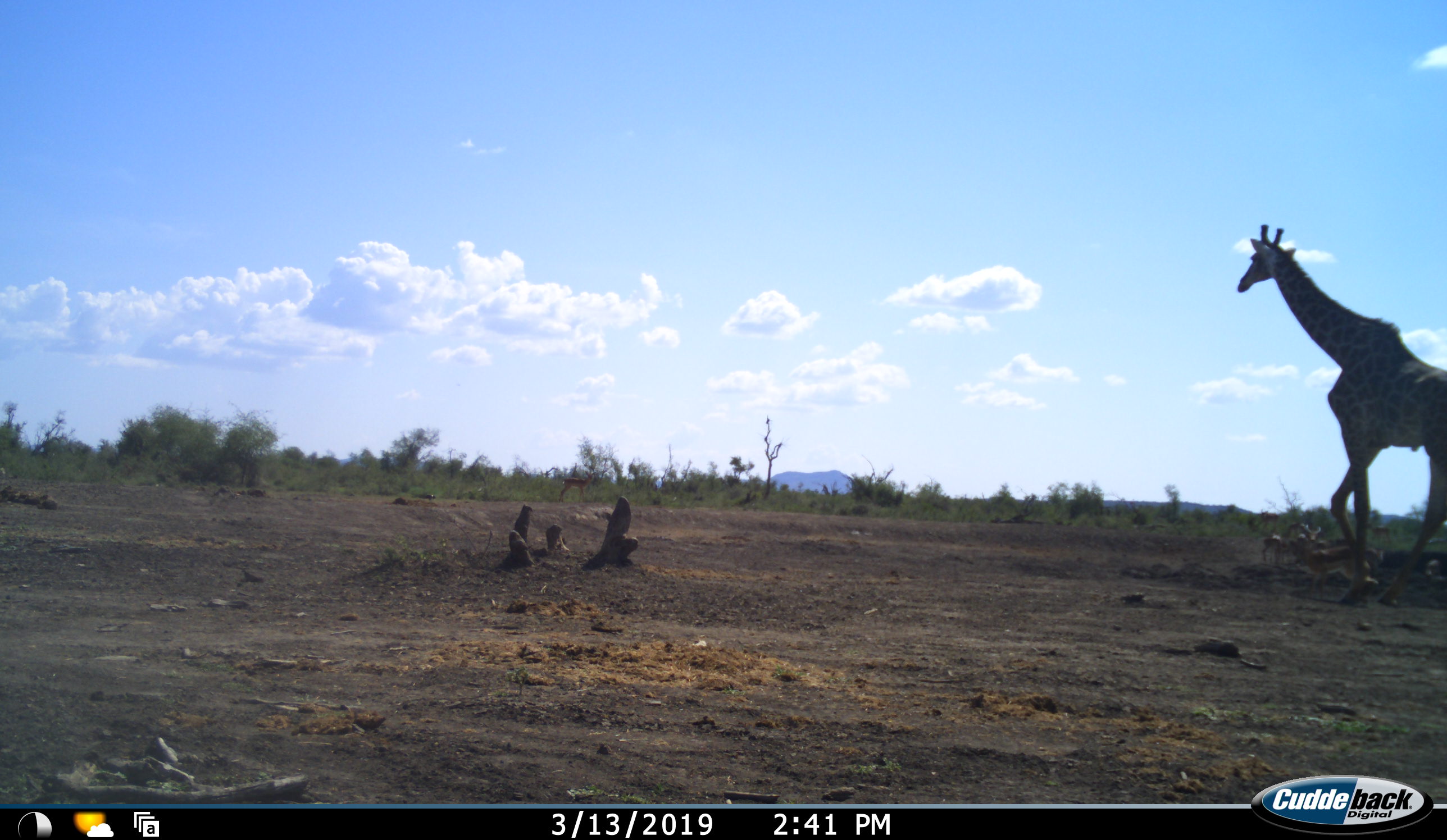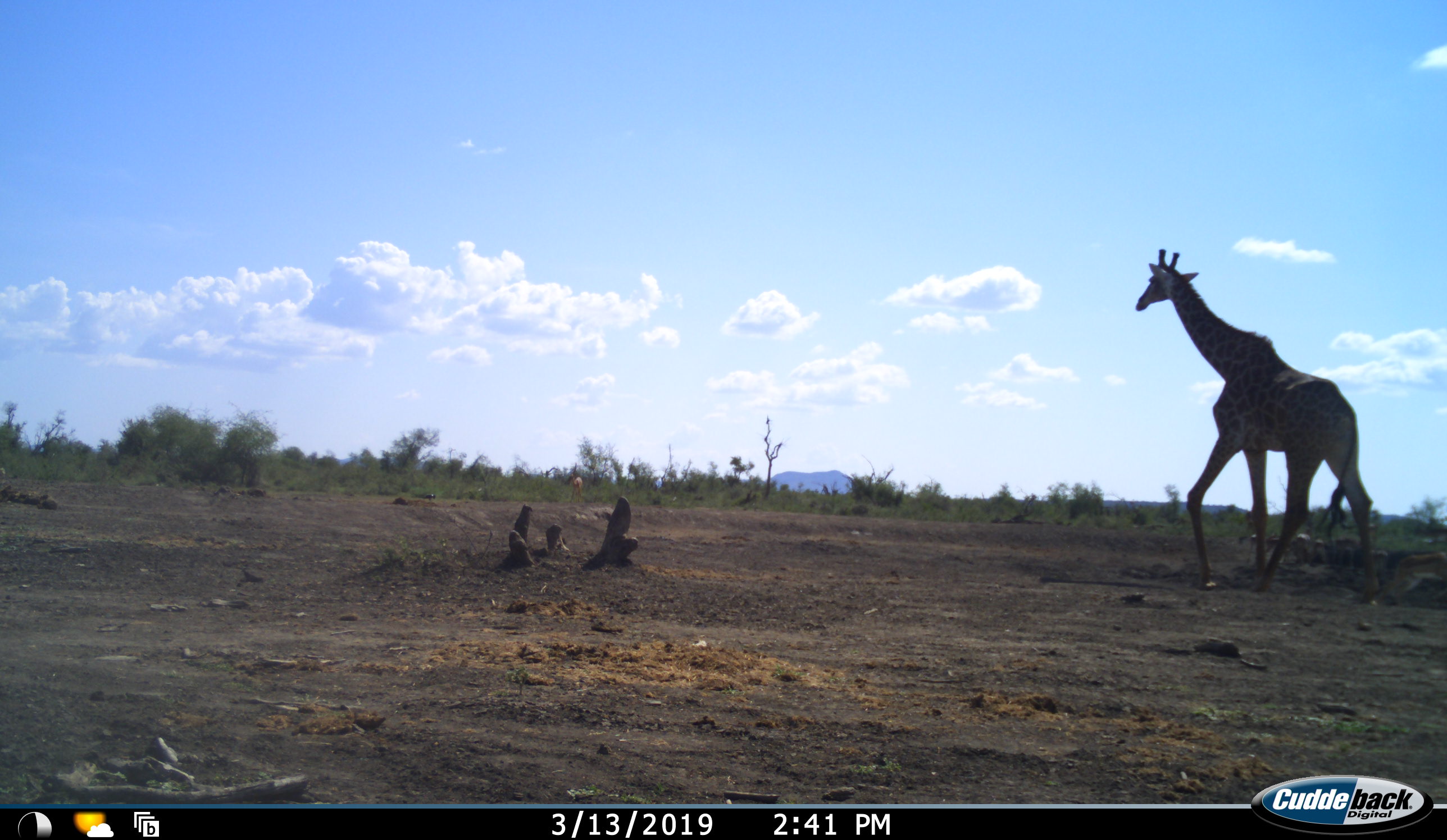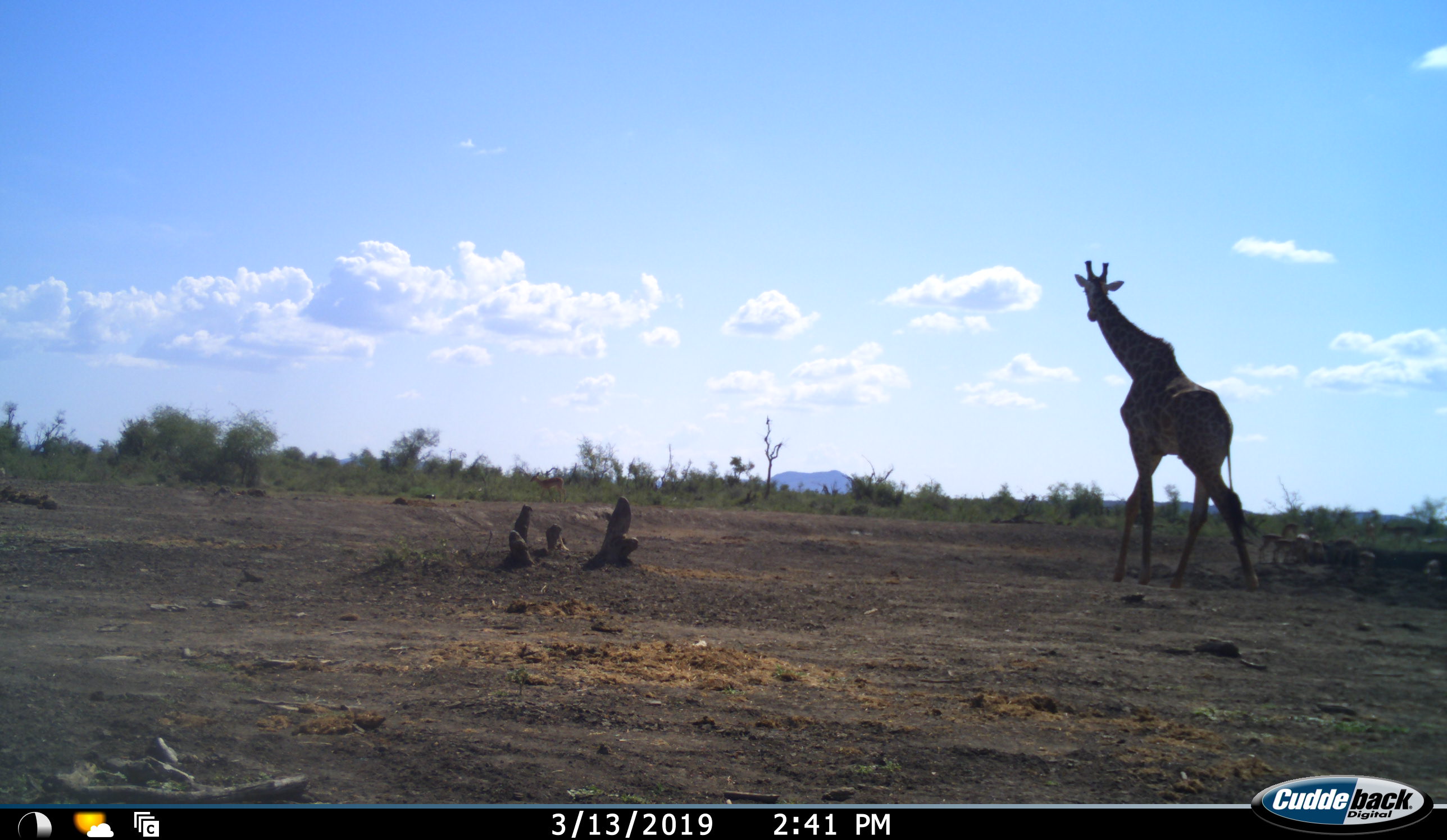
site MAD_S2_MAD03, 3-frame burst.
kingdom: Animalia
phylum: Chordata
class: Mammalia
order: Artiodactyla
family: Giraffidae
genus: Giraffa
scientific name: Giraffa camelopardalis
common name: giraffe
Giraffe (Giraffa camelopardalis), count 1. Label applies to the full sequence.